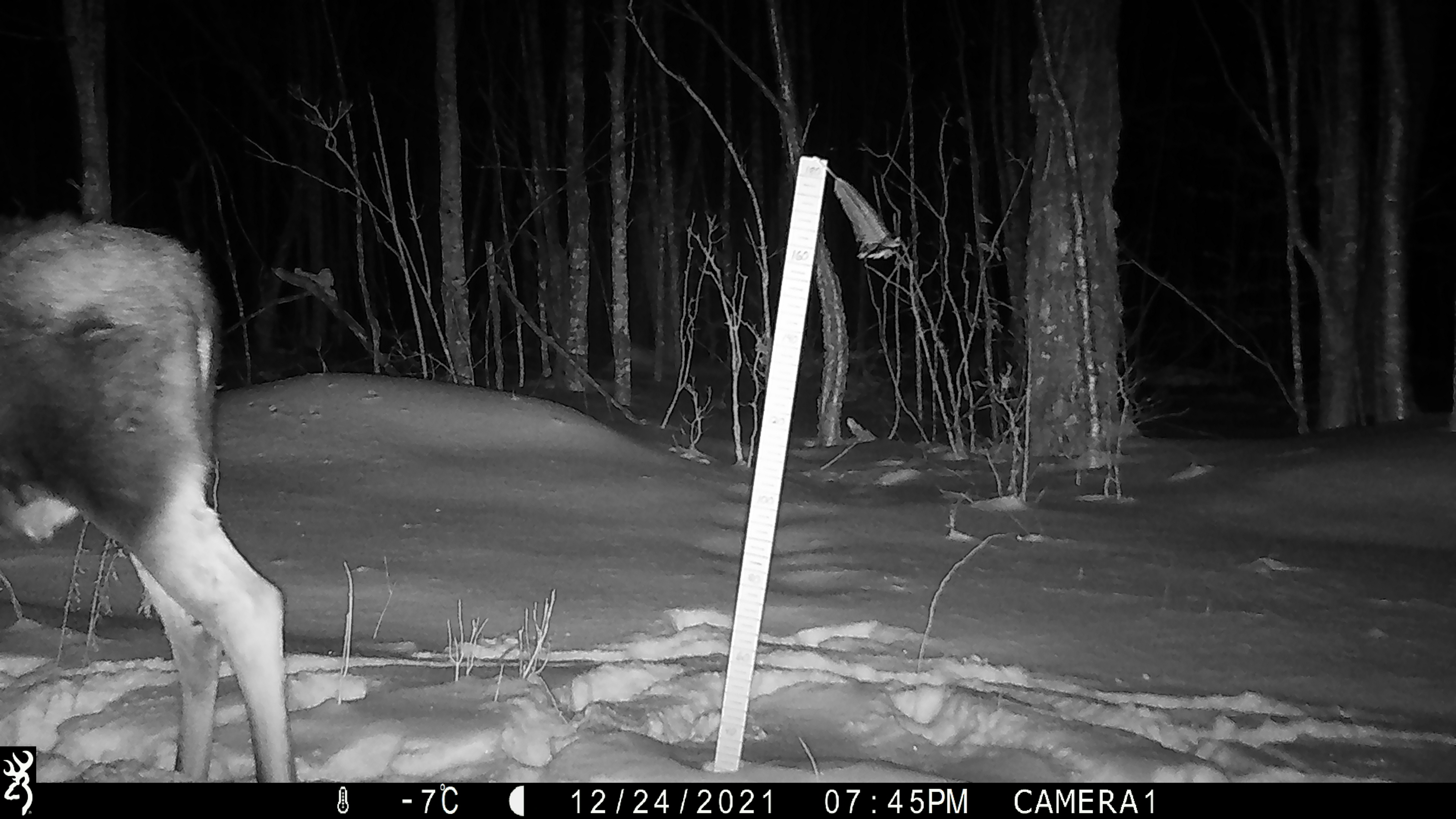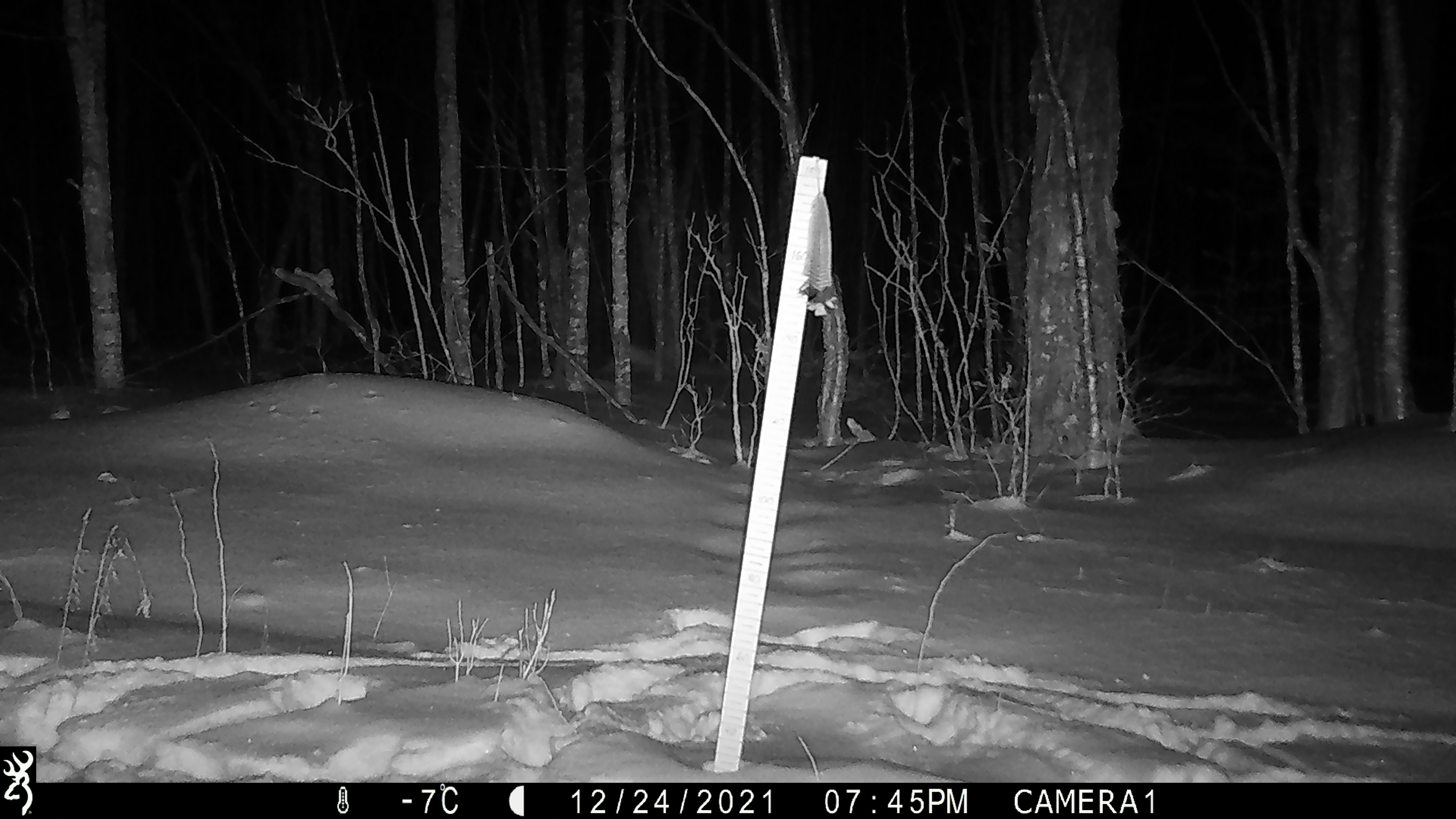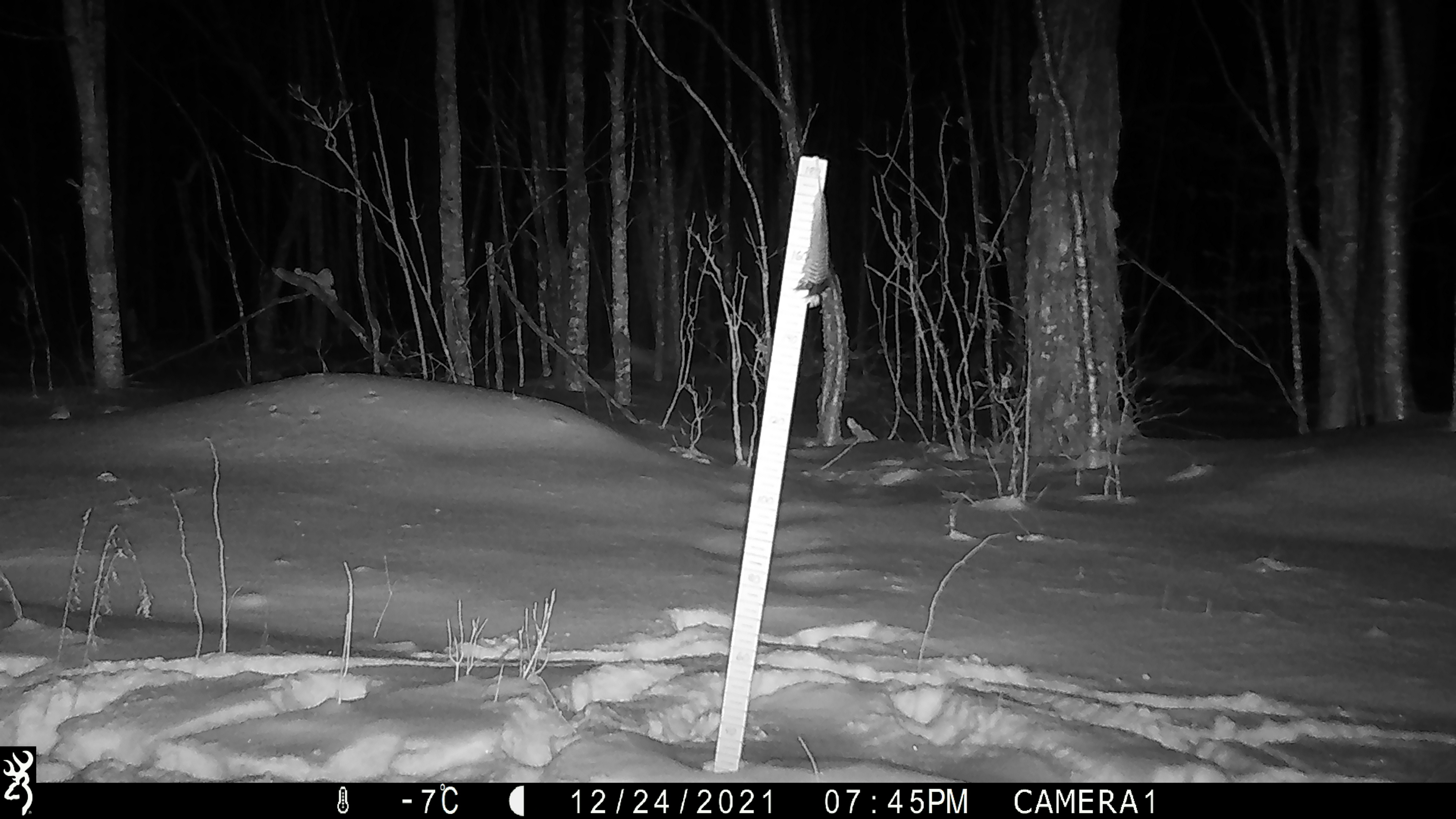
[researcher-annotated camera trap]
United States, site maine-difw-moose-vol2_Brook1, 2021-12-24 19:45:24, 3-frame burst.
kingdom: Animalia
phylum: Chordata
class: Mammalia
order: Artiodactyla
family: Cervidae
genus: Alces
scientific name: Alces alces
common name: moose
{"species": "moose (Alces alces)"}